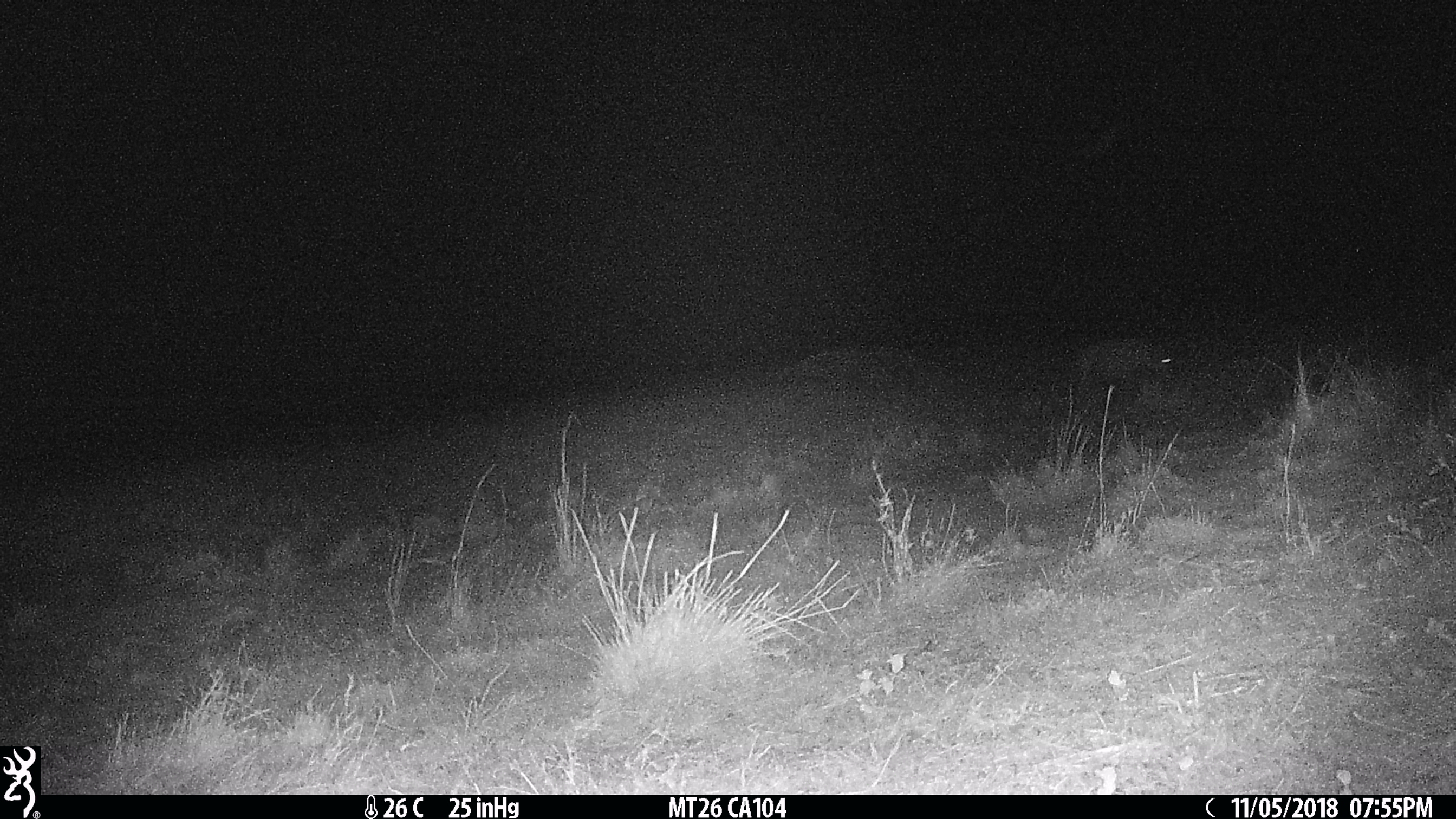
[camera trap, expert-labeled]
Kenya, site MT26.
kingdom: Animalia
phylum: Chordata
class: Mammalia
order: Carnivora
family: Hyaenidae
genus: Crocuta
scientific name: Crocuta crocuta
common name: spotted hyena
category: hyena spotted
Hyena spotted (spotted hyena) (Crocuta crocuta).